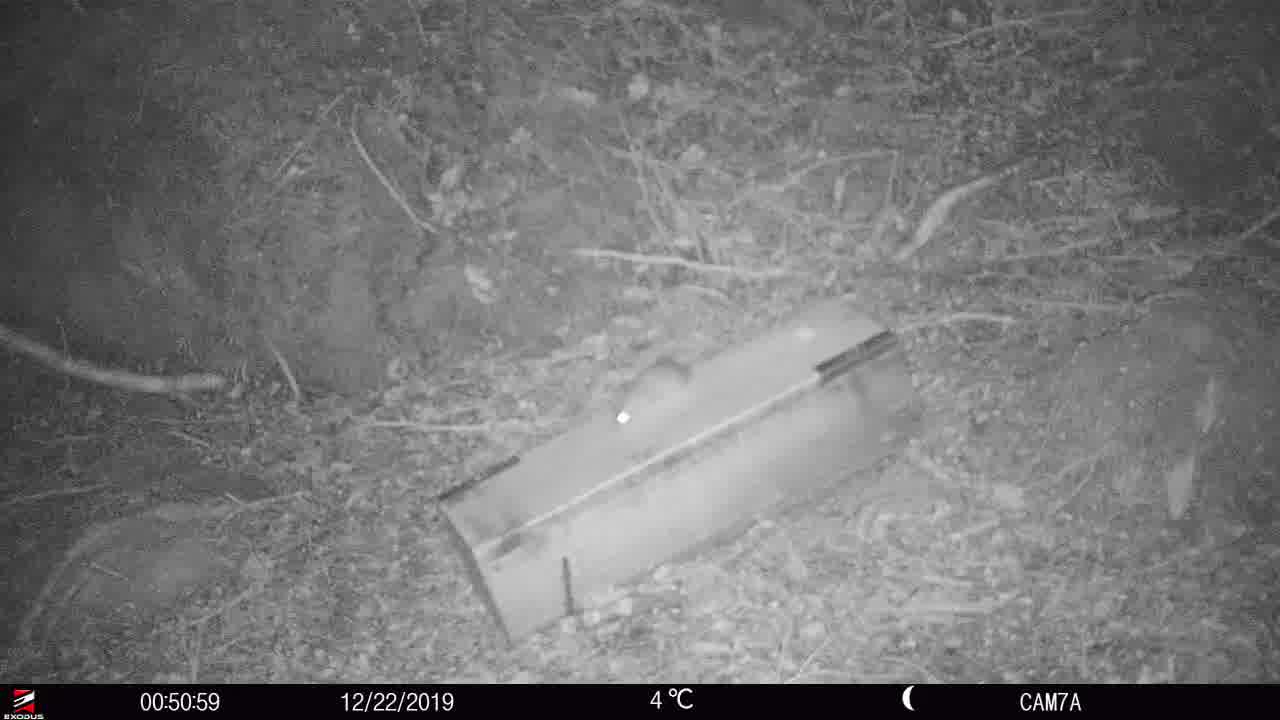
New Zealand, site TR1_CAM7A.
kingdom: Animalia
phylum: Chordata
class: Mammalia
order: Rodentia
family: Muridae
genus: Rattus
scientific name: Rattus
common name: rat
Rat (Rattus).